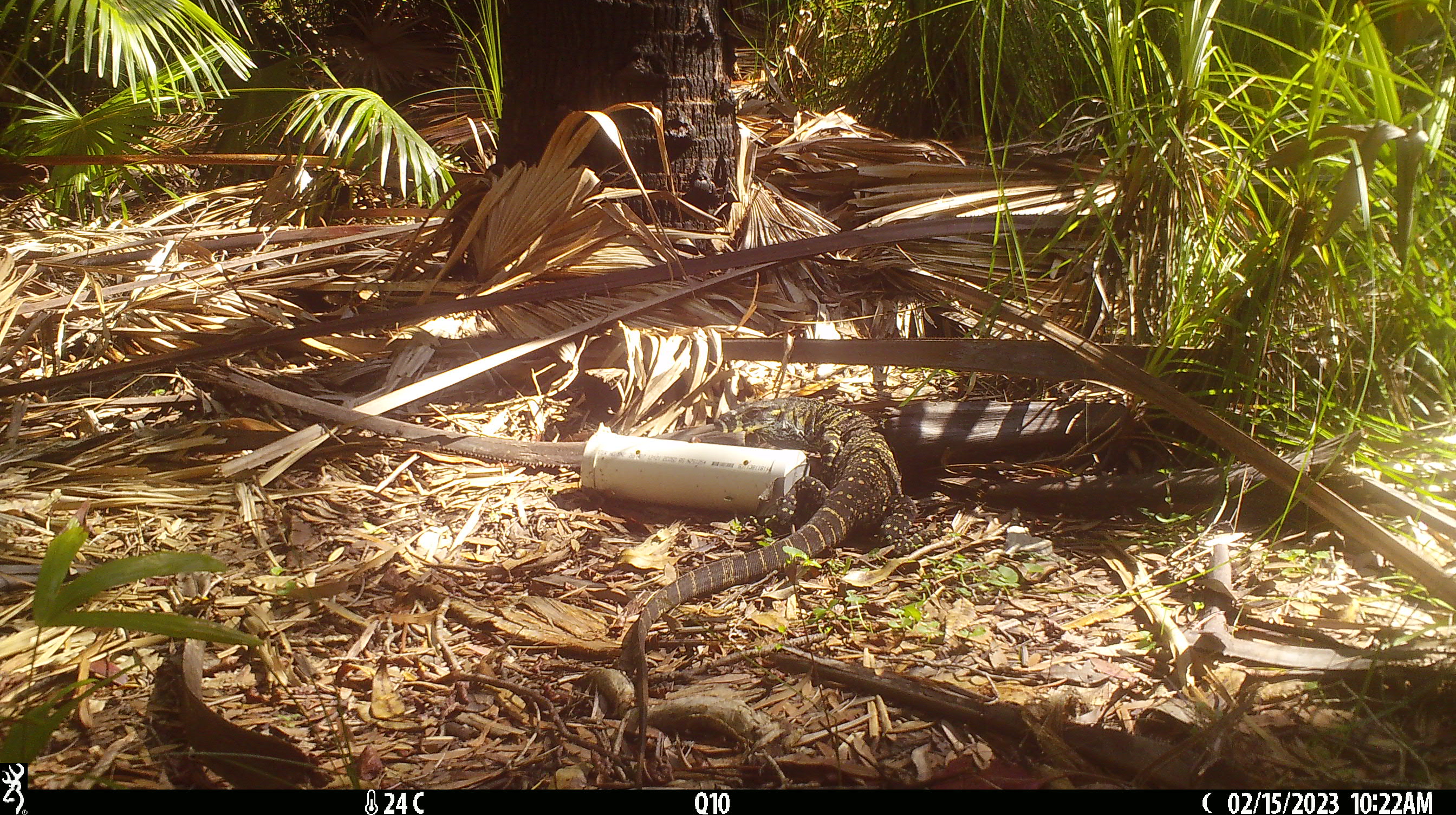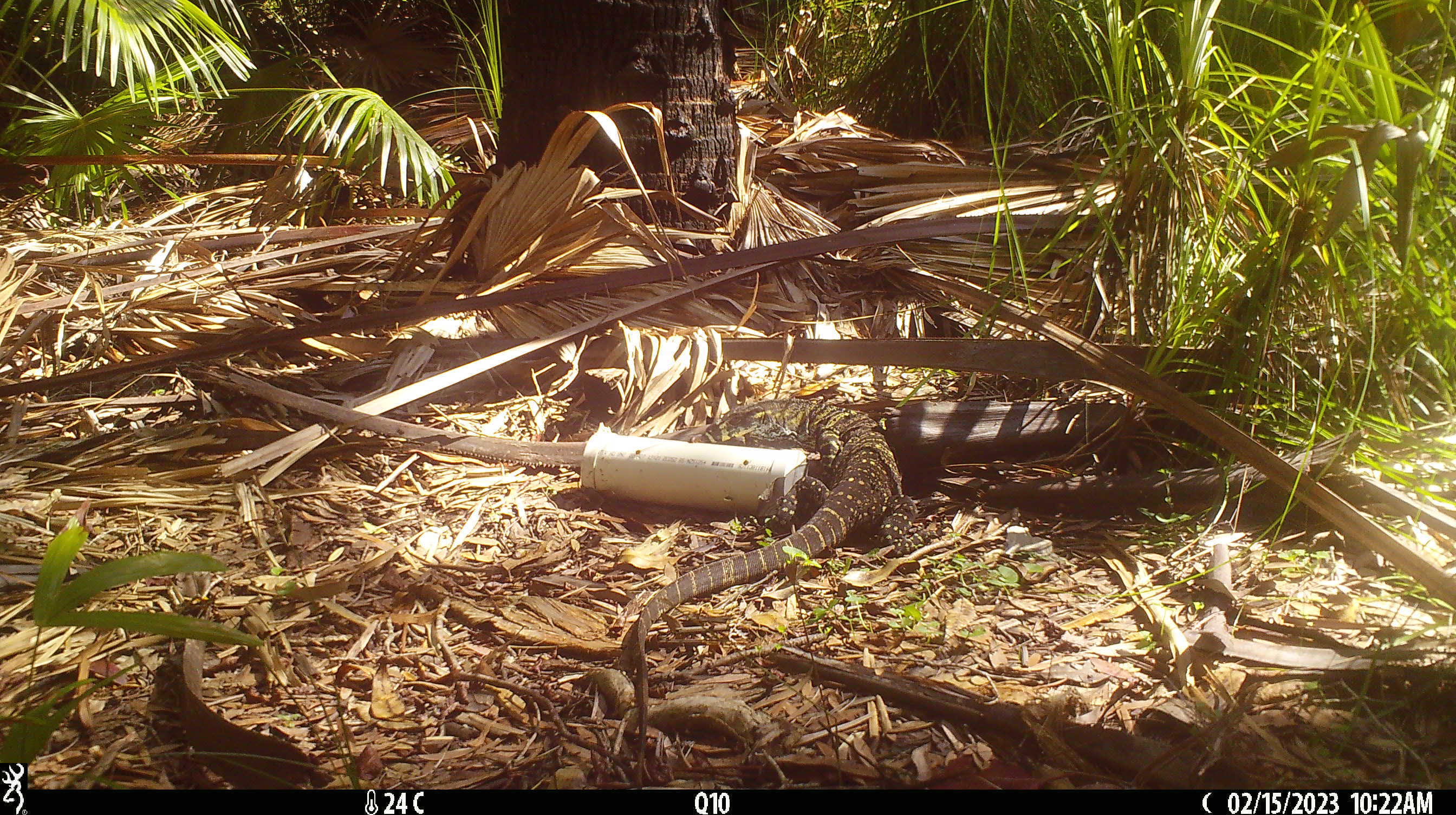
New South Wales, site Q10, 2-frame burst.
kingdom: Animalia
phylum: Chordata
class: Reptilia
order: Squamata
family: Varanidae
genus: Varanus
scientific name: Varanus varius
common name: lace monitor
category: goanna